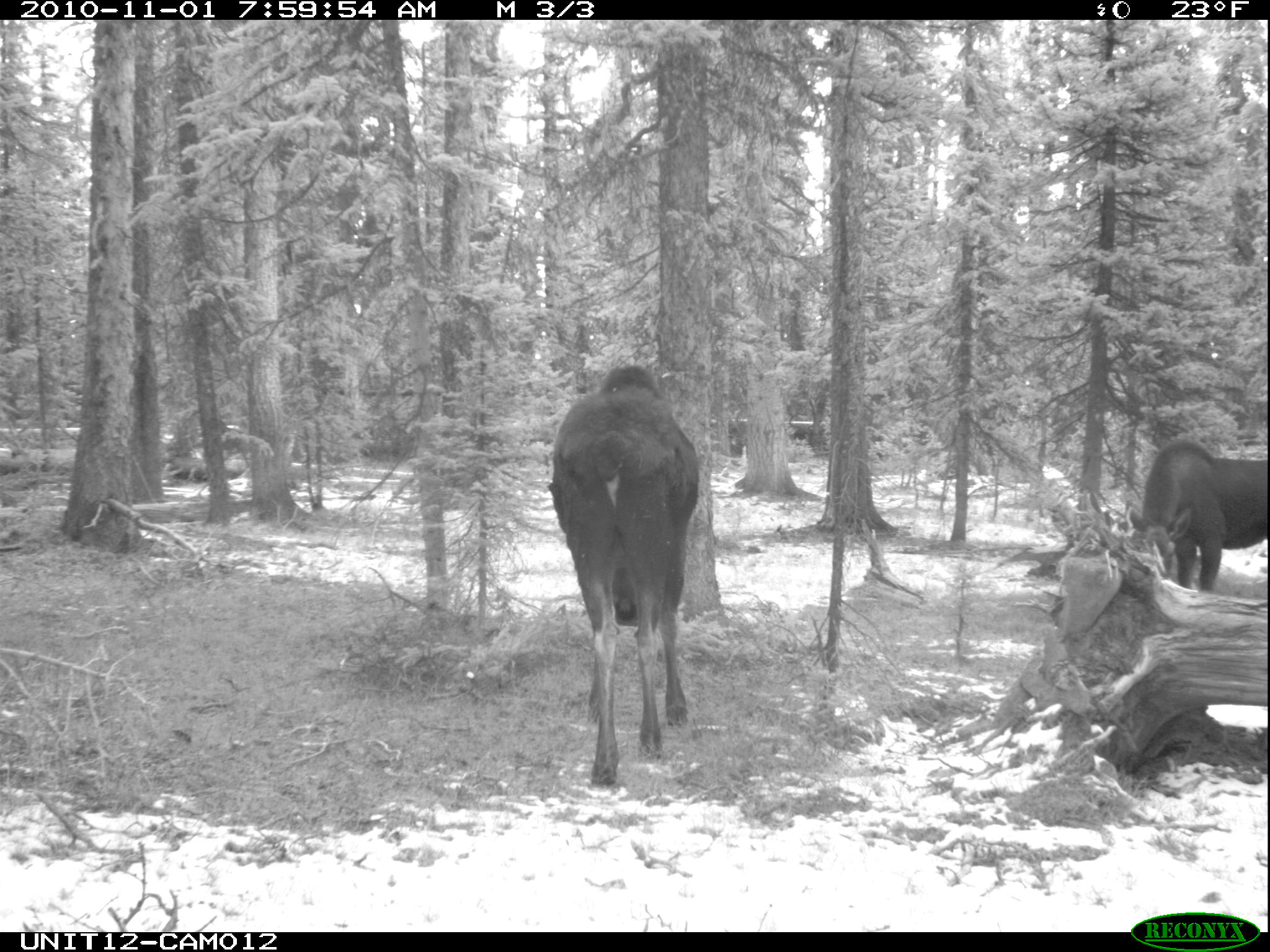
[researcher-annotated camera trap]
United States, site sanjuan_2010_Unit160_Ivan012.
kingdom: Animalia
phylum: Chordata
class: Mammalia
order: Artiodactyla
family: Cervidae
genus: Alces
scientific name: Alces alces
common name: moose